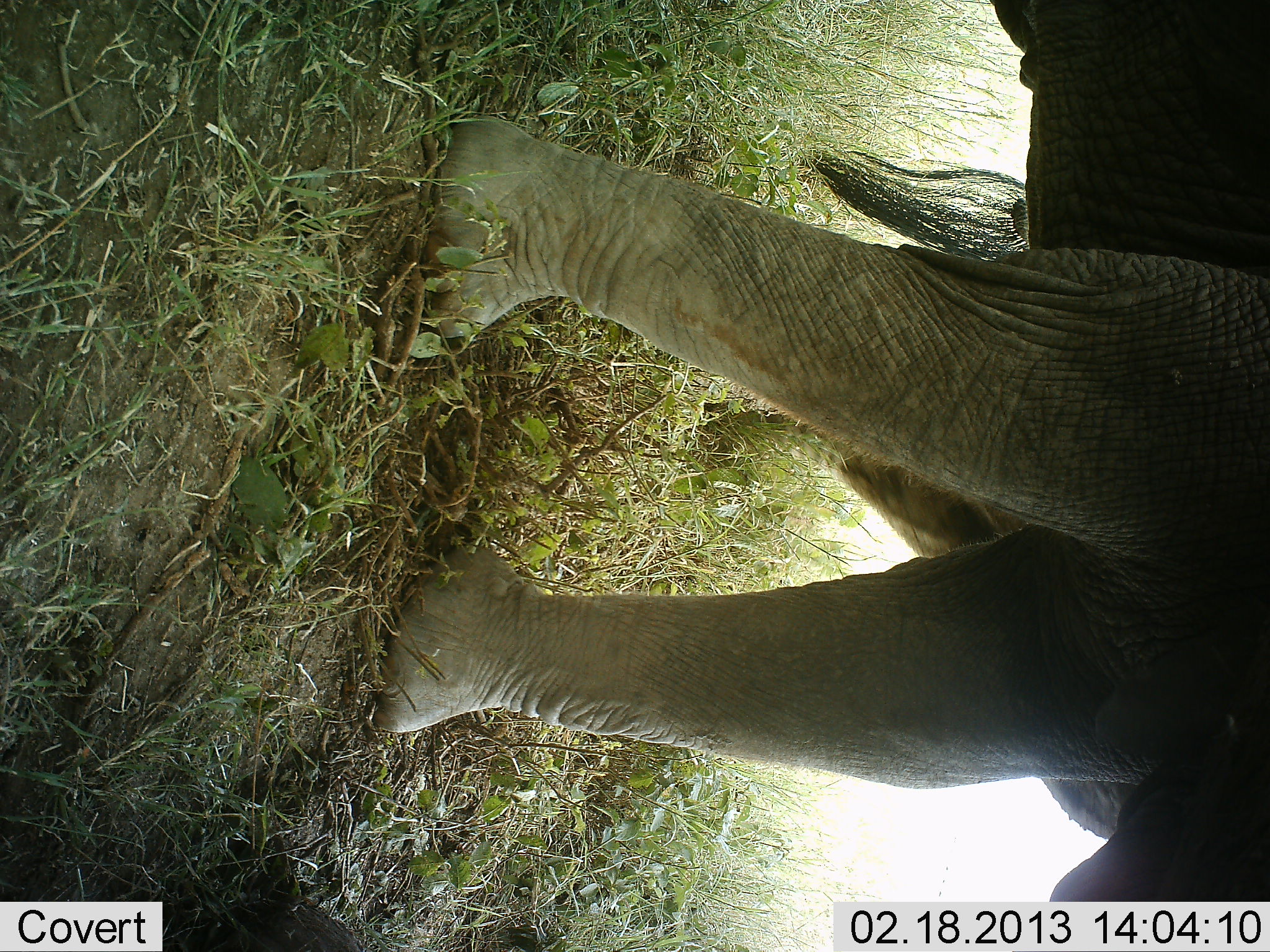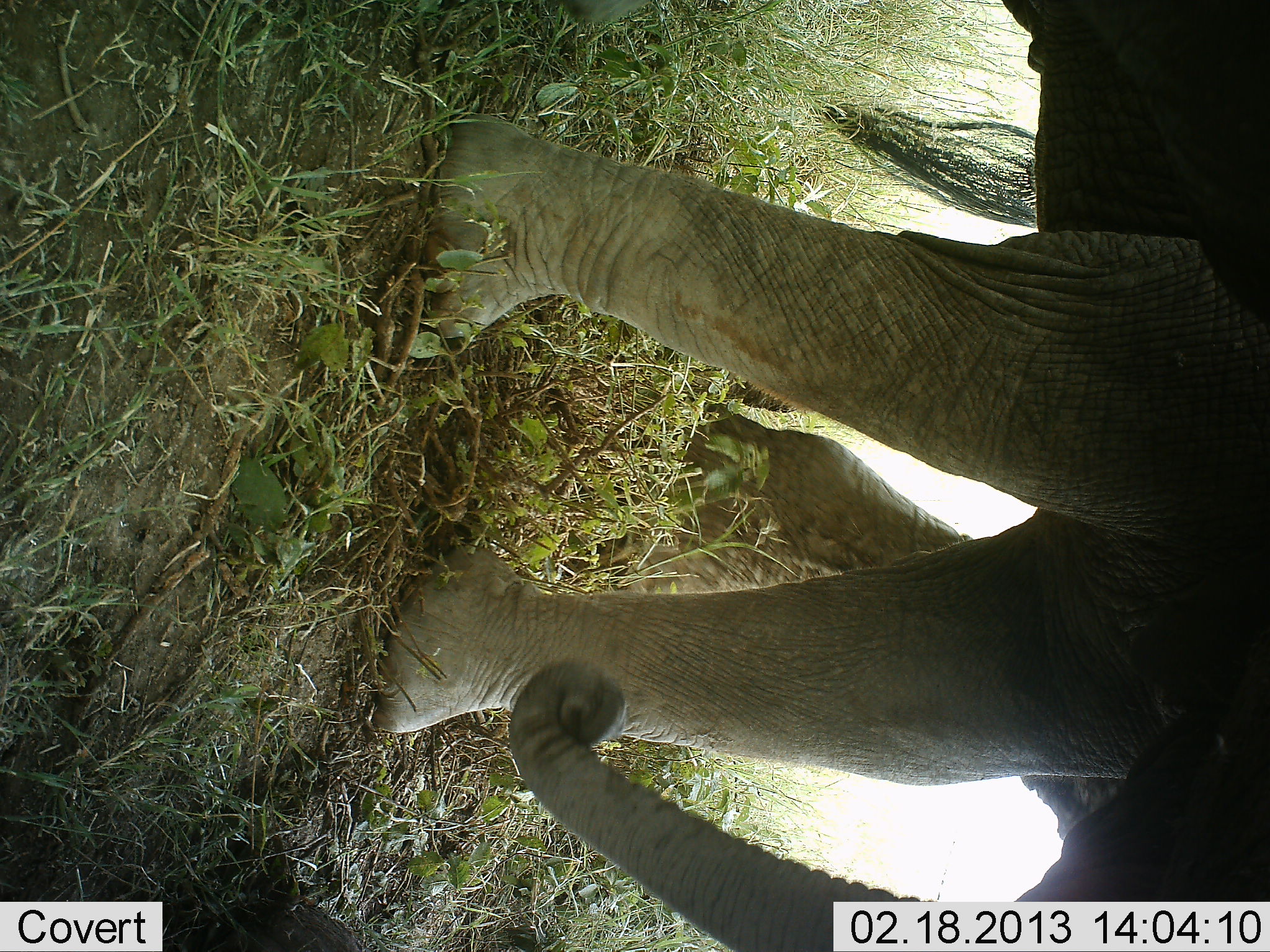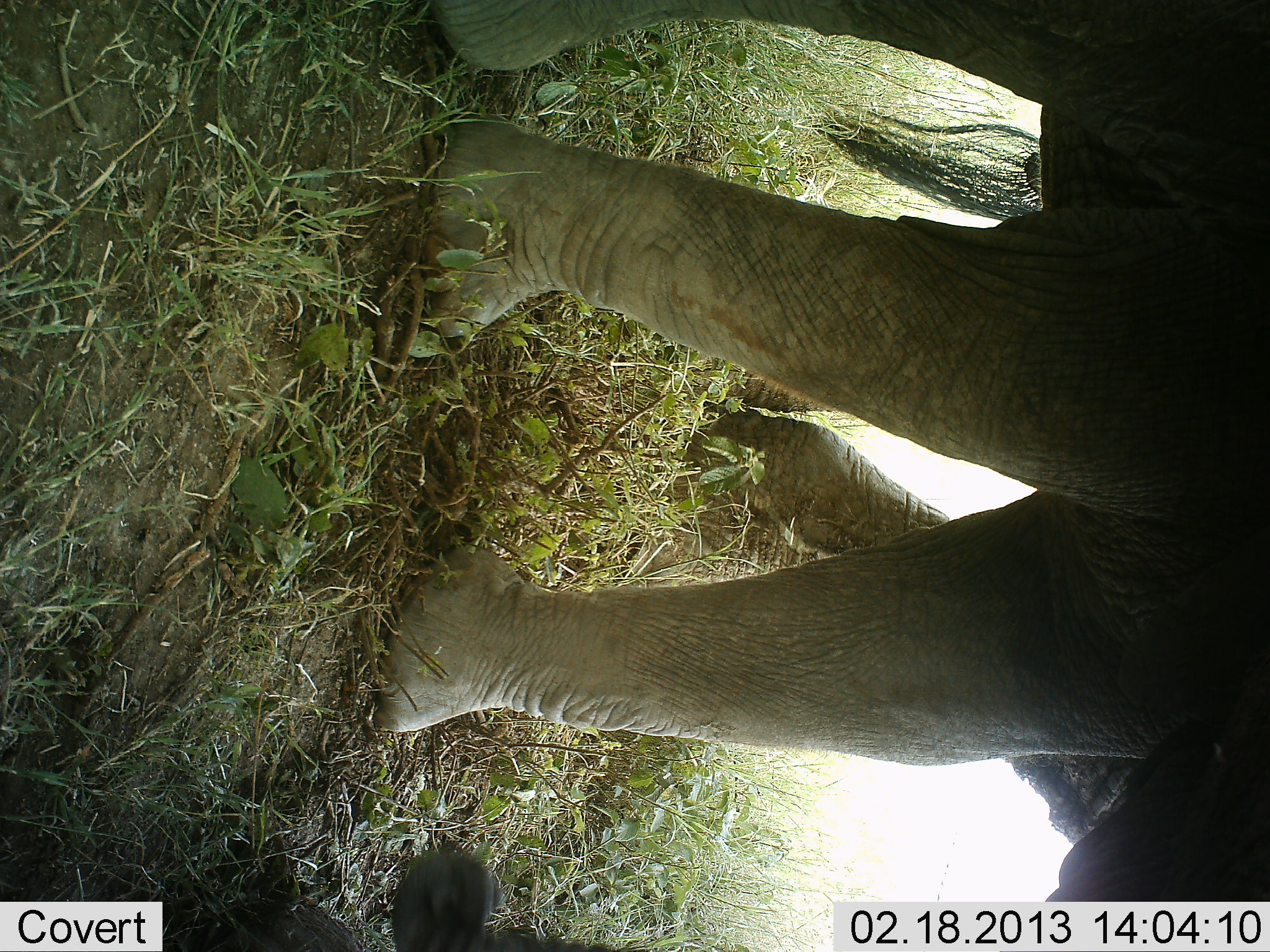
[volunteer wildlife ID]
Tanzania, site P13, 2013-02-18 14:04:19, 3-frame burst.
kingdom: Animalia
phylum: Chordata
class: Mammalia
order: Proboscidea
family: Elephantidae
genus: Loxodonta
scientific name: Loxodonta africana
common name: african bush elephant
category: elephant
Elephant (african bush elephant) (Loxodonta africana), count 1. Behavior (volunteer vote fractions): standing 68%, resting 3%, moving 26%, interacting 3%. Young present (vote fraction): 6%. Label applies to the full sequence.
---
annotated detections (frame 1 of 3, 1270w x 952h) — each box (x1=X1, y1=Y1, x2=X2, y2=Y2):
animal: (x1=369, y1=0, x2=1270, y2=901); (x1=802, y1=139, x2=1135, y2=843)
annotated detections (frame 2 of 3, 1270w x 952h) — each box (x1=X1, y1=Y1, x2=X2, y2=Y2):
animal: (x1=351, y1=0, x2=1270, y2=952); (x1=681, y1=98, x2=1121, y2=845)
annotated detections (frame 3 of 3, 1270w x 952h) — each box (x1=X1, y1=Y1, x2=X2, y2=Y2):
animal: (x1=358, y1=1, x2=1270, y2=952); (x1=681, y1=98, x2=1140, y2=852)